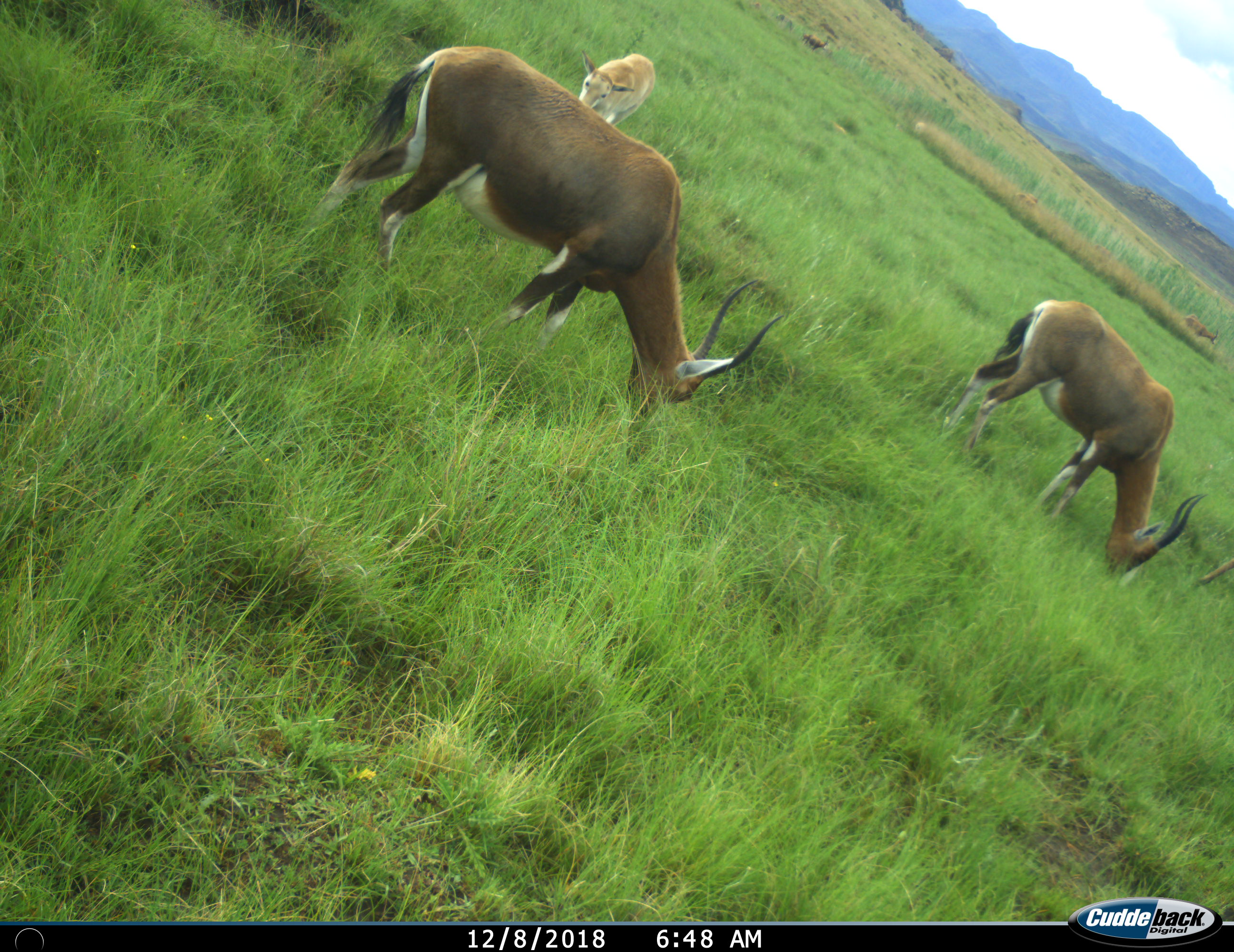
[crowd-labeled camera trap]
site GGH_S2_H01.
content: unidentified animal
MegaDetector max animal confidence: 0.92